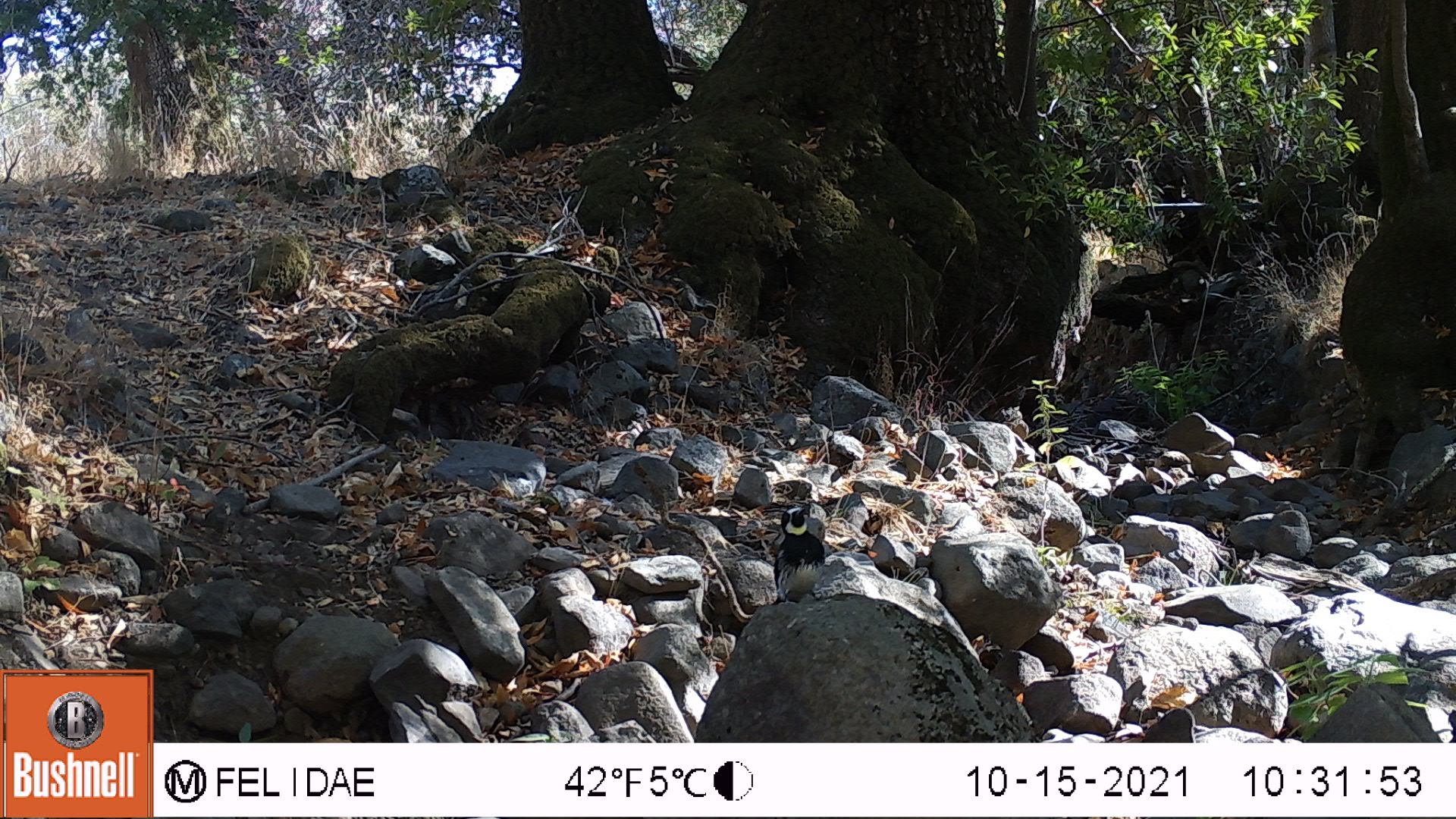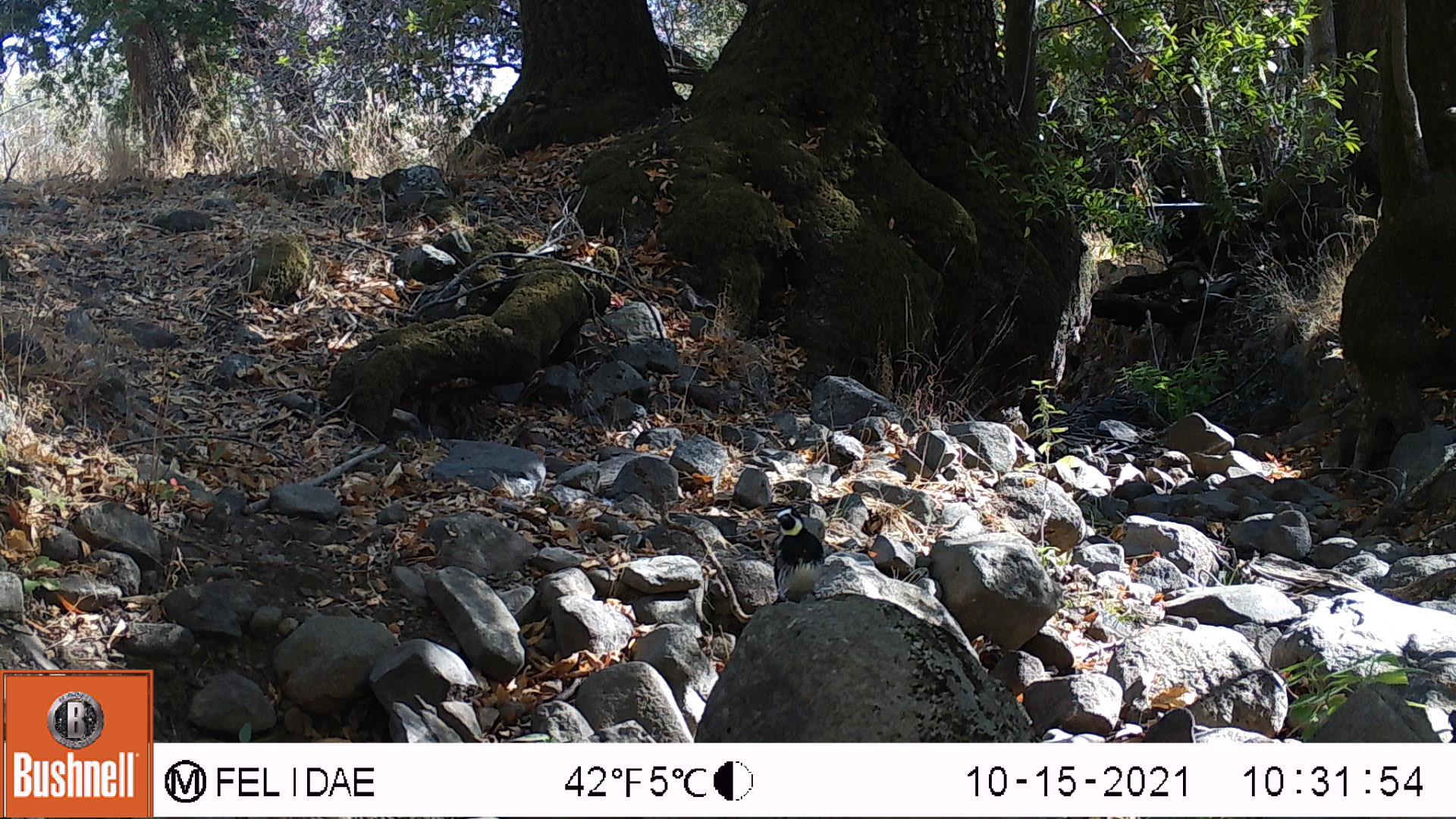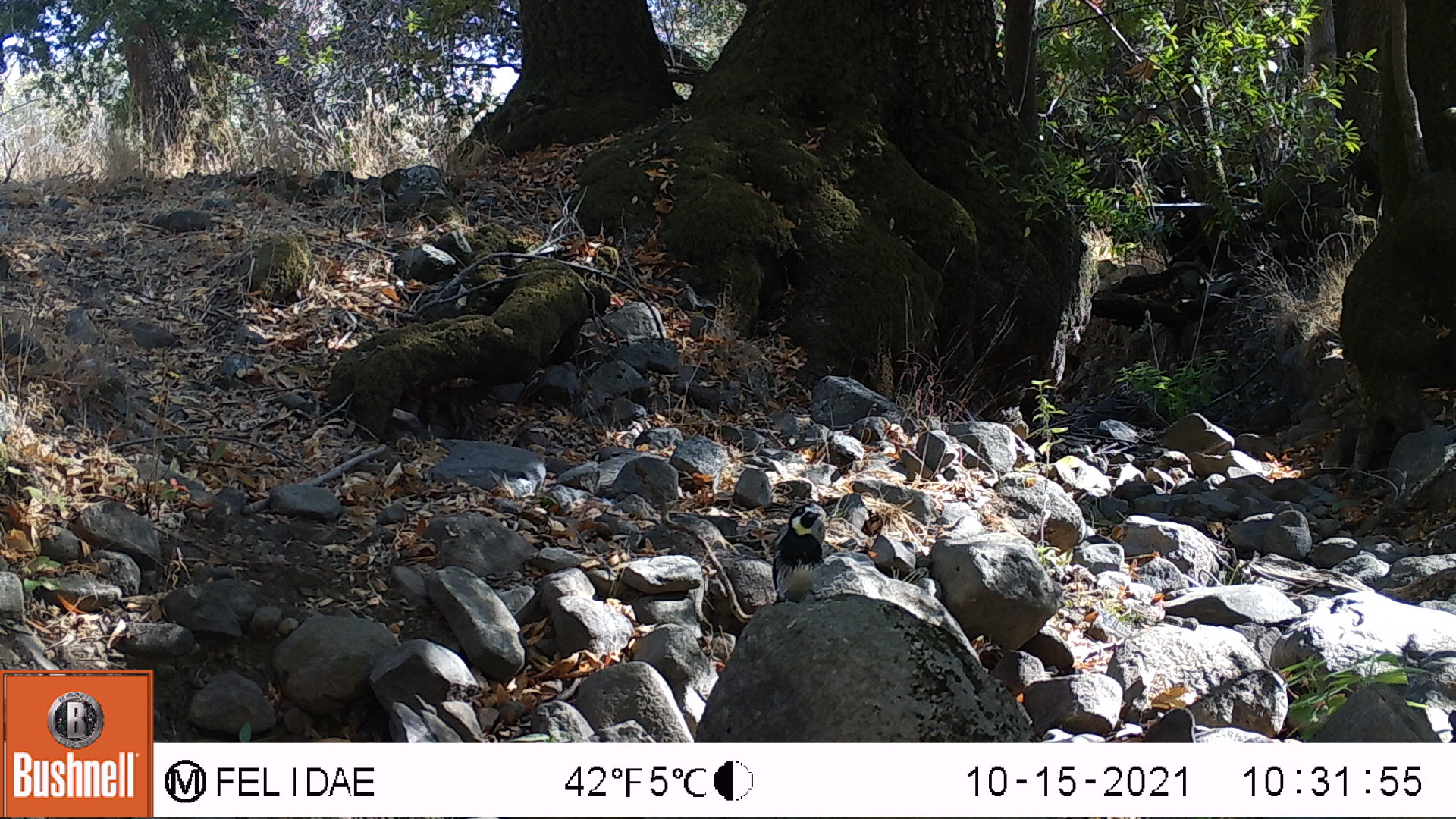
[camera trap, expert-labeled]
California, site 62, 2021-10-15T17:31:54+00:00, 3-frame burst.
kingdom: Animalia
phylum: Chordata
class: Aves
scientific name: Aves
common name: bird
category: unknown bird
Unknown bird (bird) (Aves).